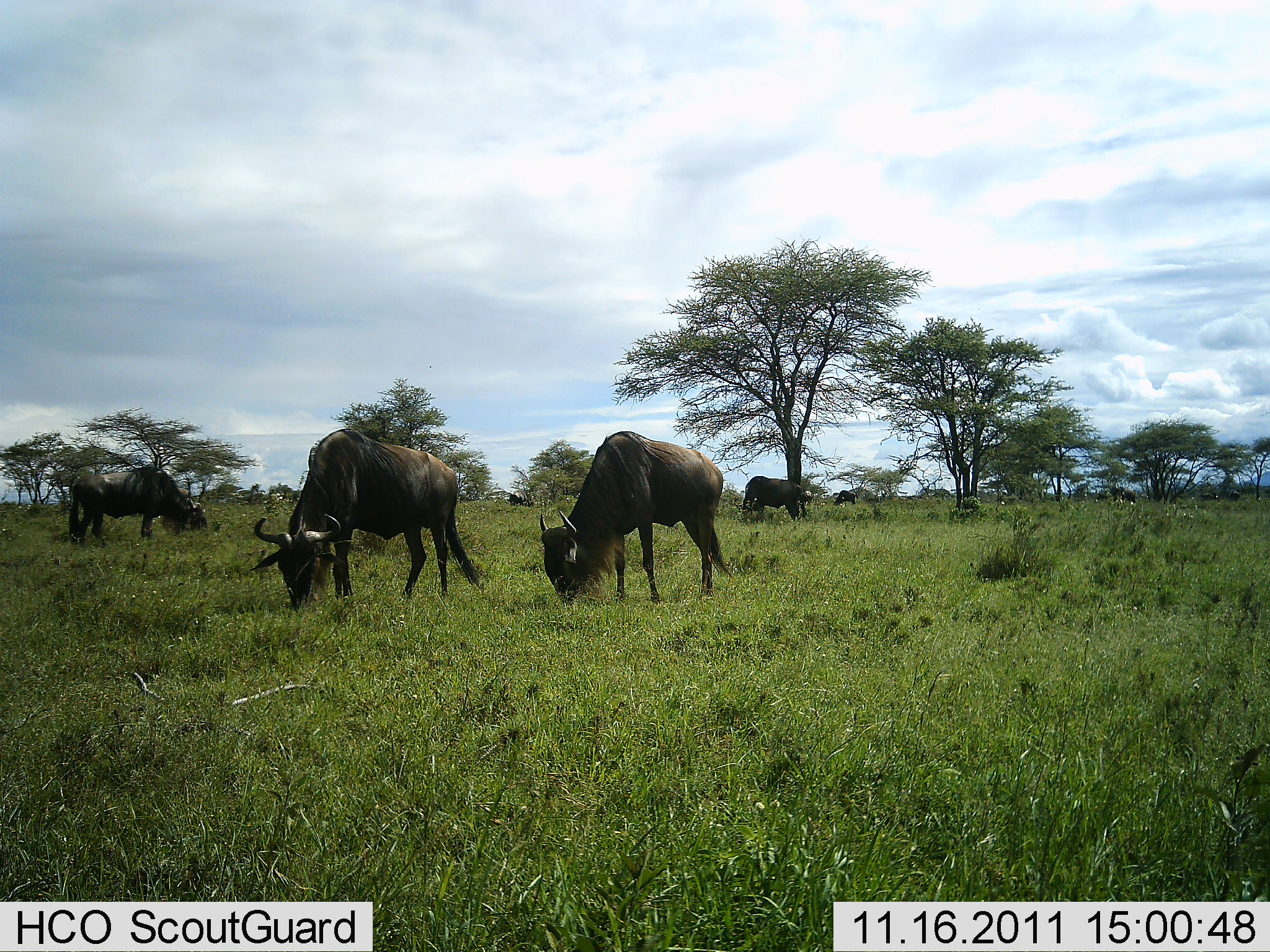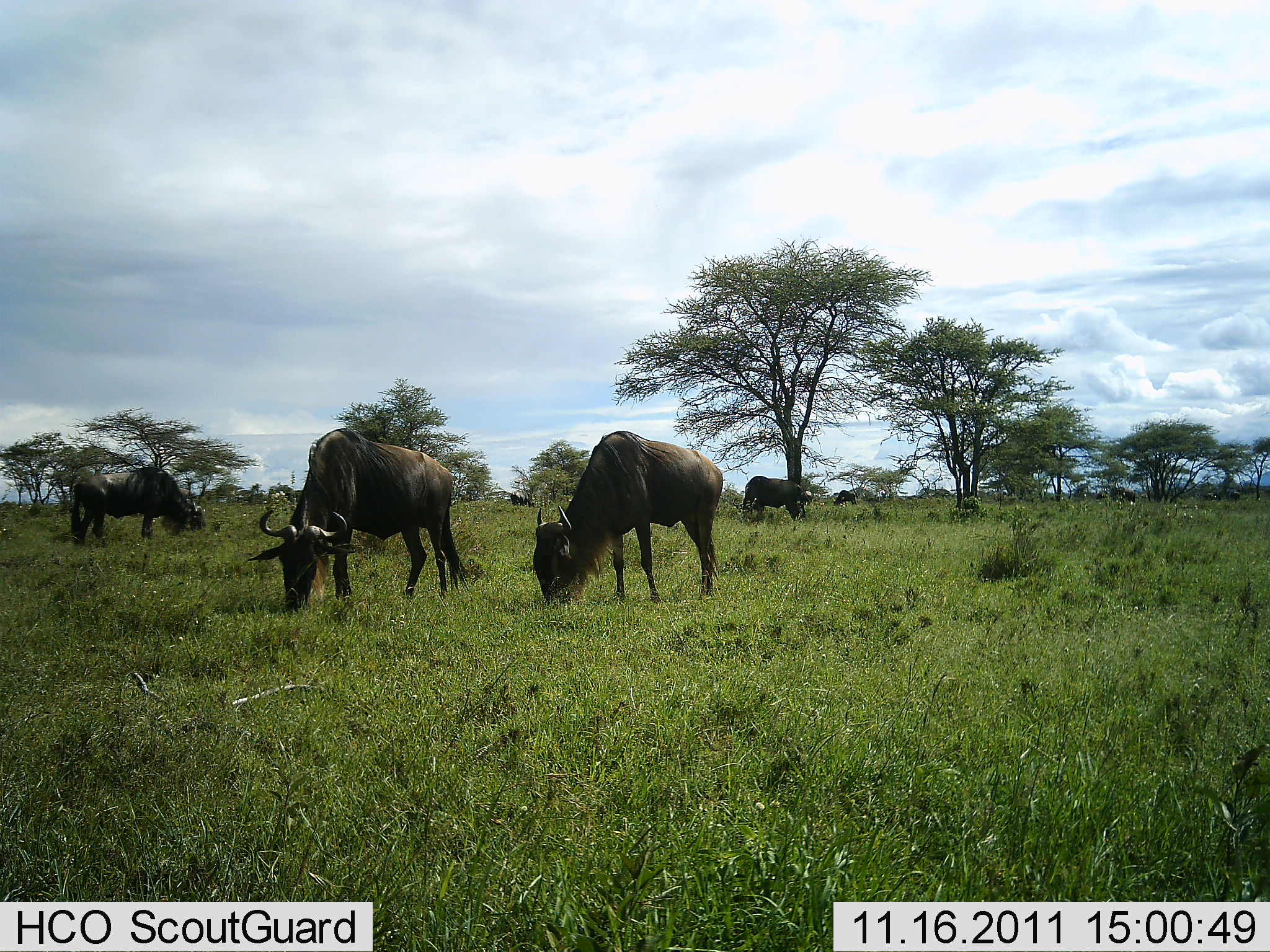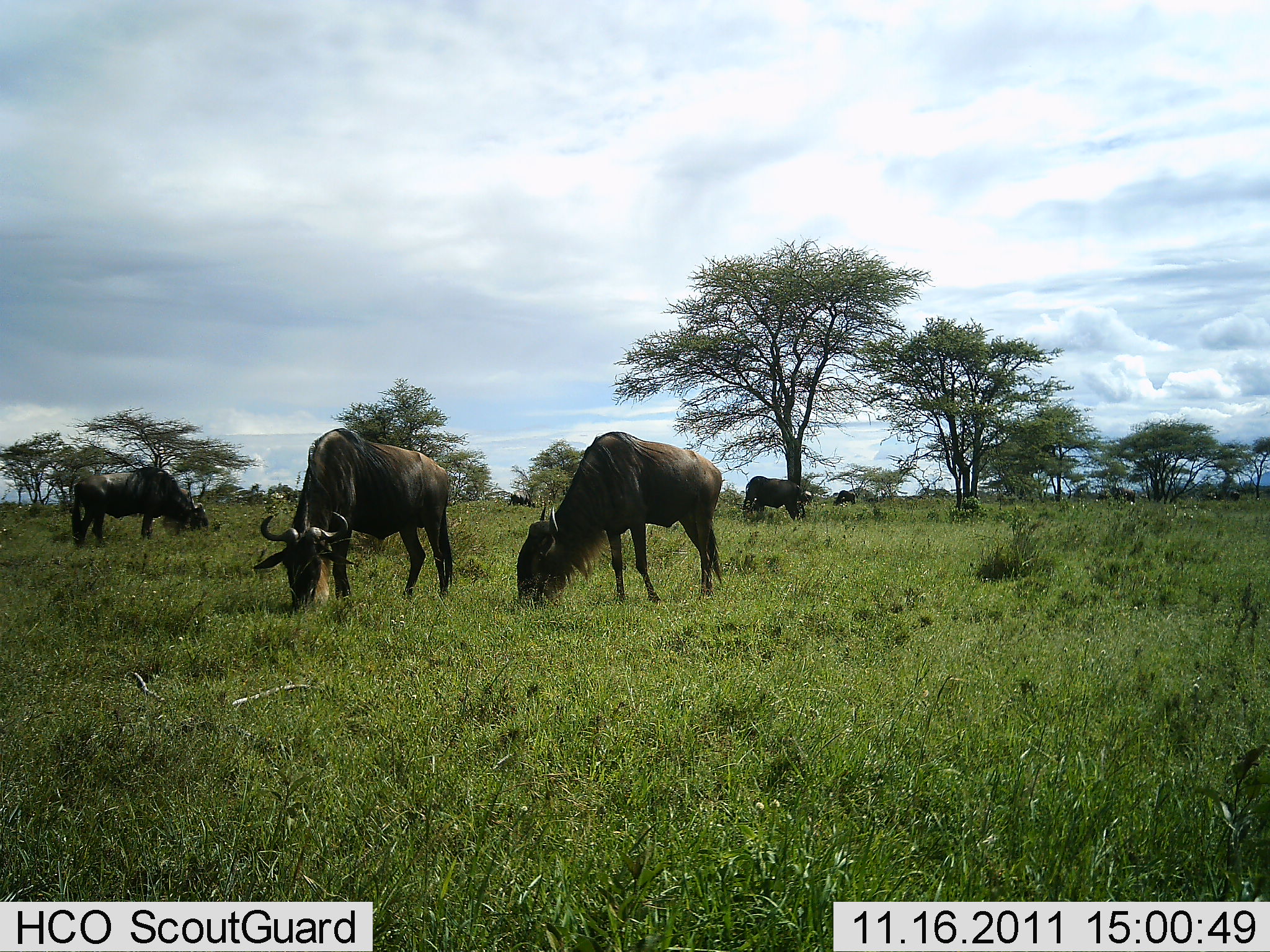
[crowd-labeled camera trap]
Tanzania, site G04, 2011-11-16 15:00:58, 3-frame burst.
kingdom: Animalia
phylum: Chordata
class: Mammalia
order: Artiodactyla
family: Bovidae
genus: Connochaetes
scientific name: Connochaetes taurinus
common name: blue wildebeest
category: wildebeest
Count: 5.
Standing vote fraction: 17%.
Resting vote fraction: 0%.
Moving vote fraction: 8%.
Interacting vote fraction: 0%.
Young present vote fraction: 0%.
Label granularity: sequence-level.